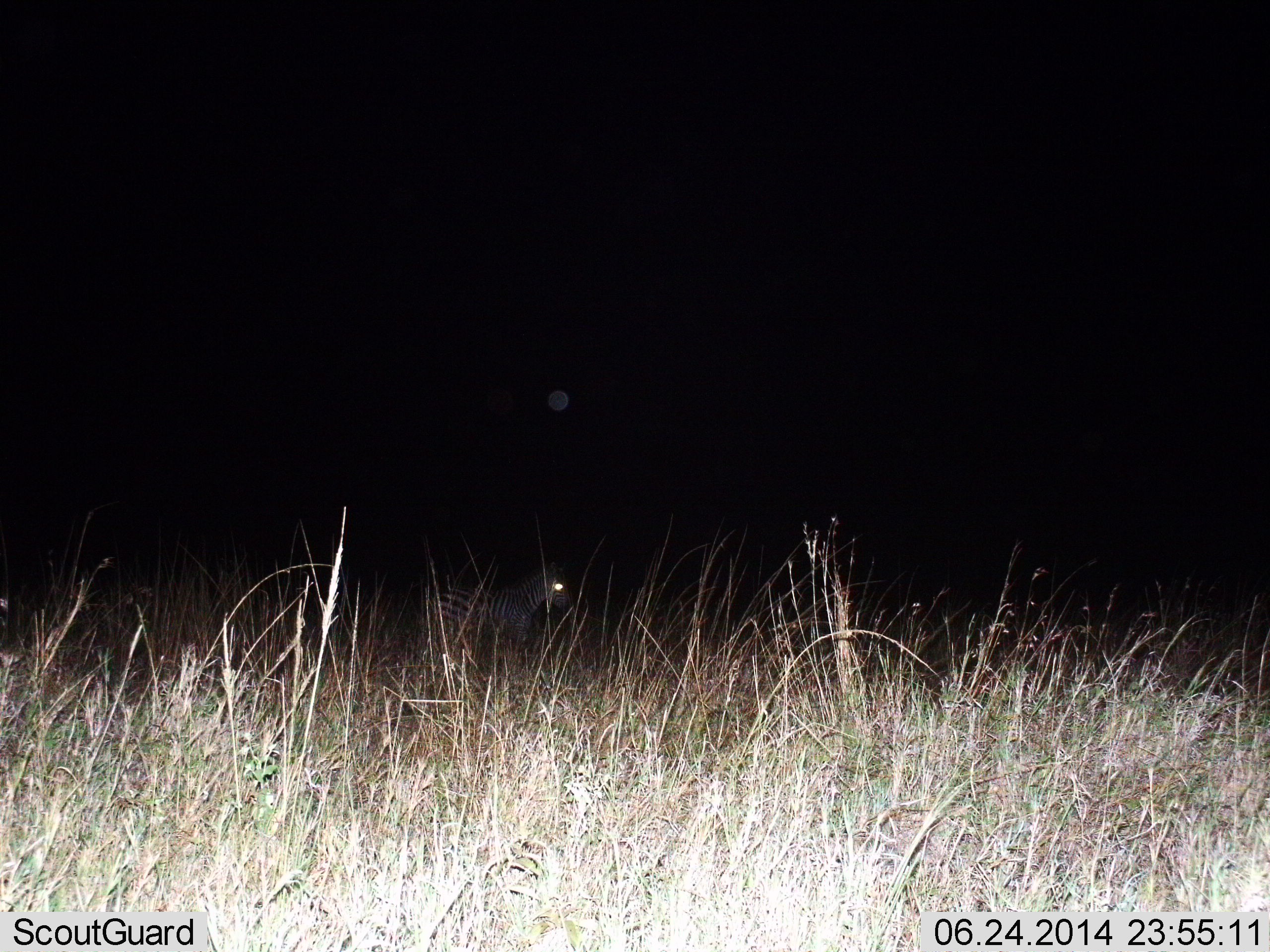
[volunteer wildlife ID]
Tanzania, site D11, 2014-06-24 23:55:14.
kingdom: Animalia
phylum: Chordata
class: Mammalia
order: Perissodactyla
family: Equidae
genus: Equus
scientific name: Equus quagga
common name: plains zebra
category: zebra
Zebra (plains zebra) (Equus quagga), count 1. Behavior (volunteer vote fractions): standing 90%, resting 0%, moving 10%, interacting 0%. Young present (vote fraction): 0%. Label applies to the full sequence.